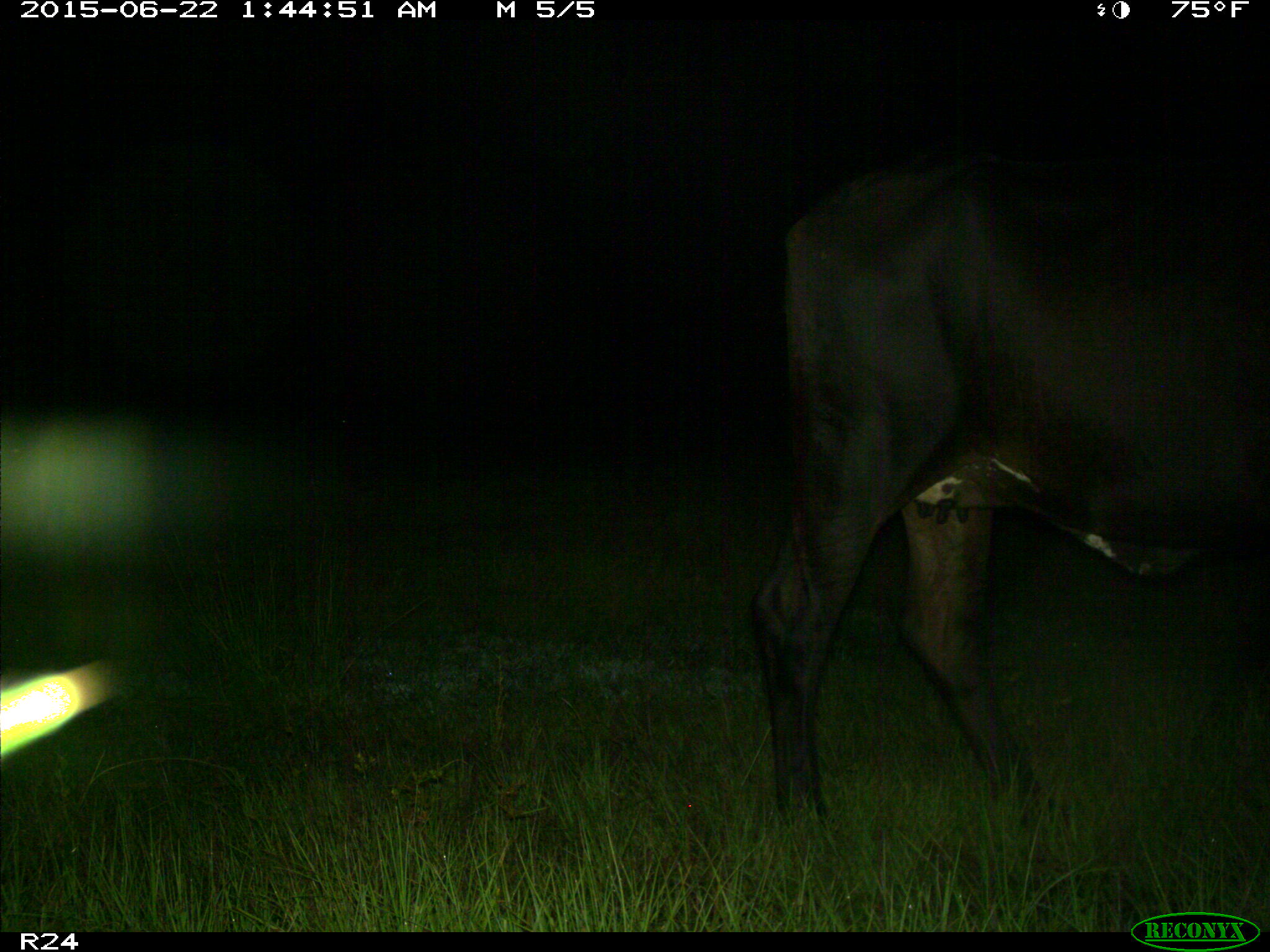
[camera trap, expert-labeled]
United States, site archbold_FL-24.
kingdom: Animalia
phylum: Chordata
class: Mammalia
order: Artiodactyla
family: Bovidae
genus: Bos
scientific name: Bos taurus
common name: domestic cow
Bos taurus (domestic cow).